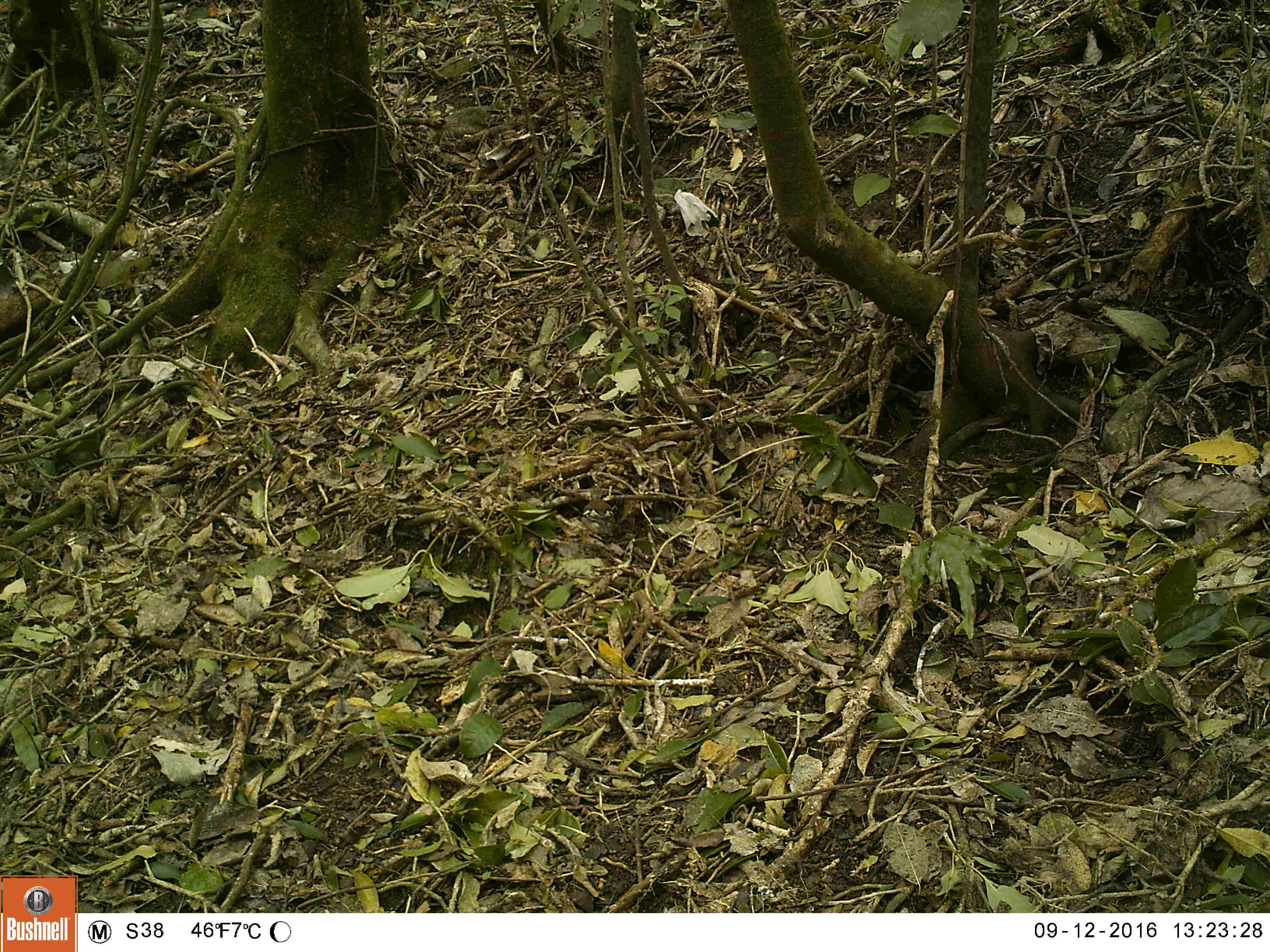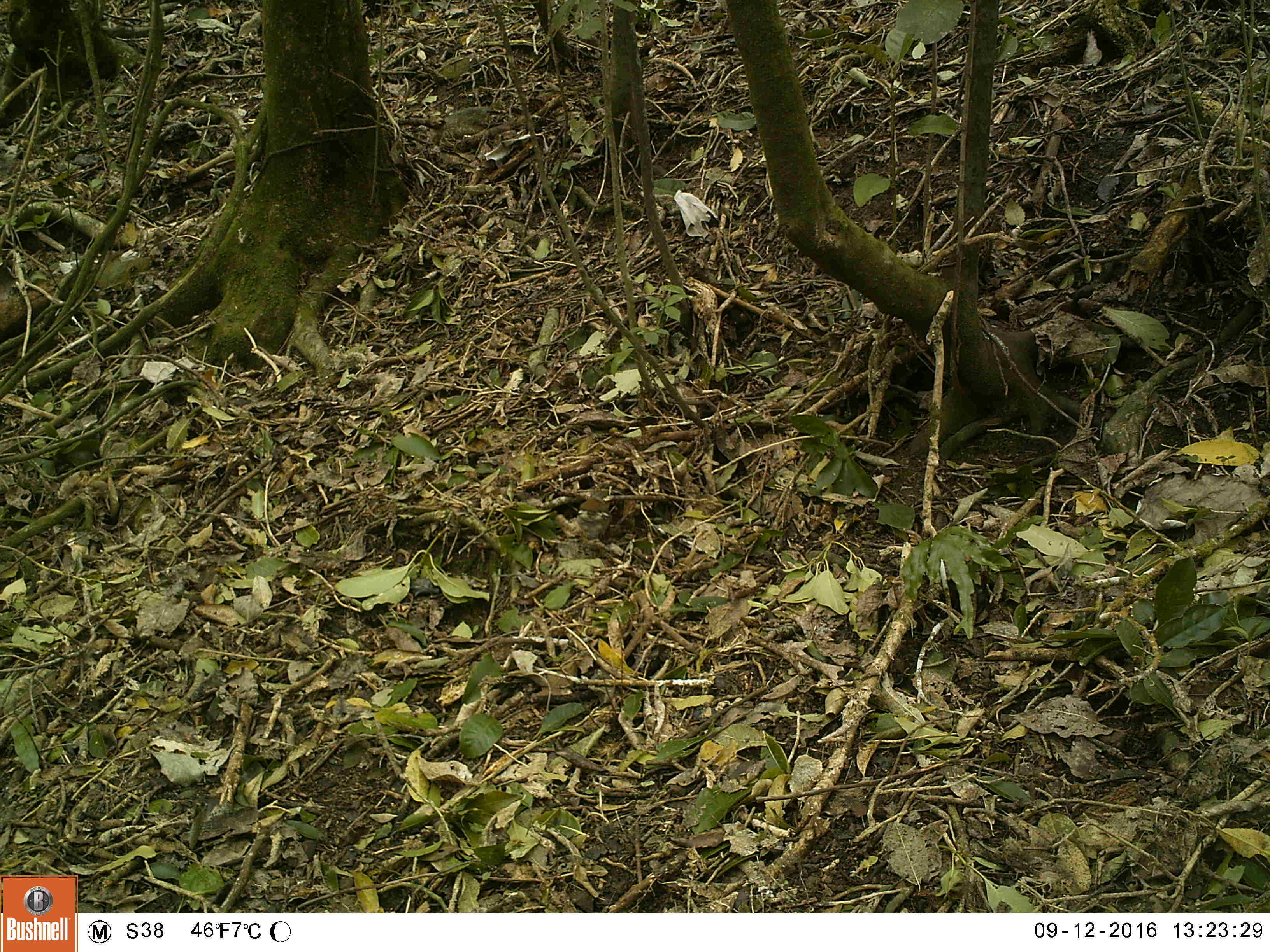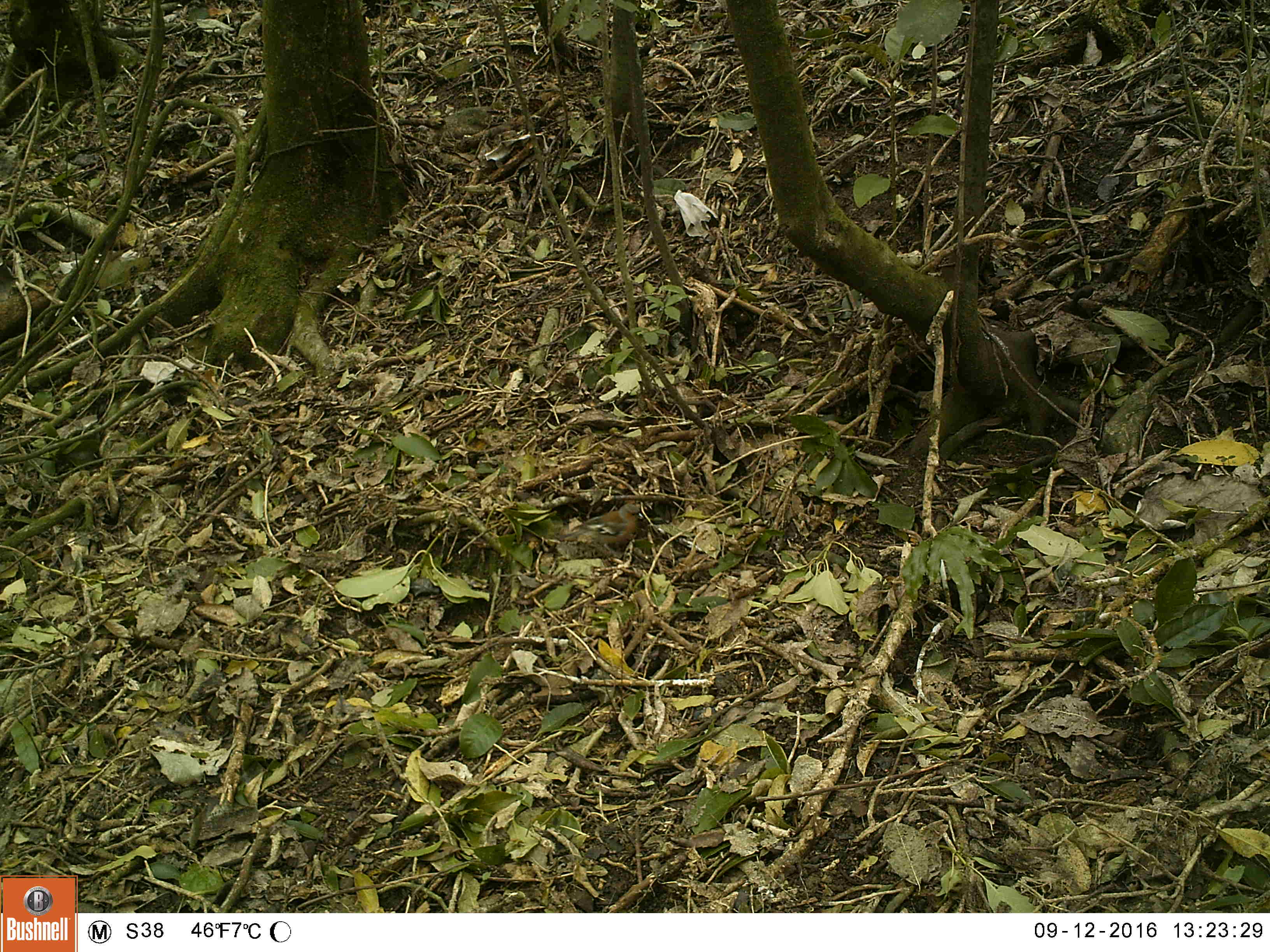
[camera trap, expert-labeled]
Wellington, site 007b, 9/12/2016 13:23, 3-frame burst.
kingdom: Animalia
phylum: Chordata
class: Aves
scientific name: Aves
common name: bird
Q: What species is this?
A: Bird (Aves).